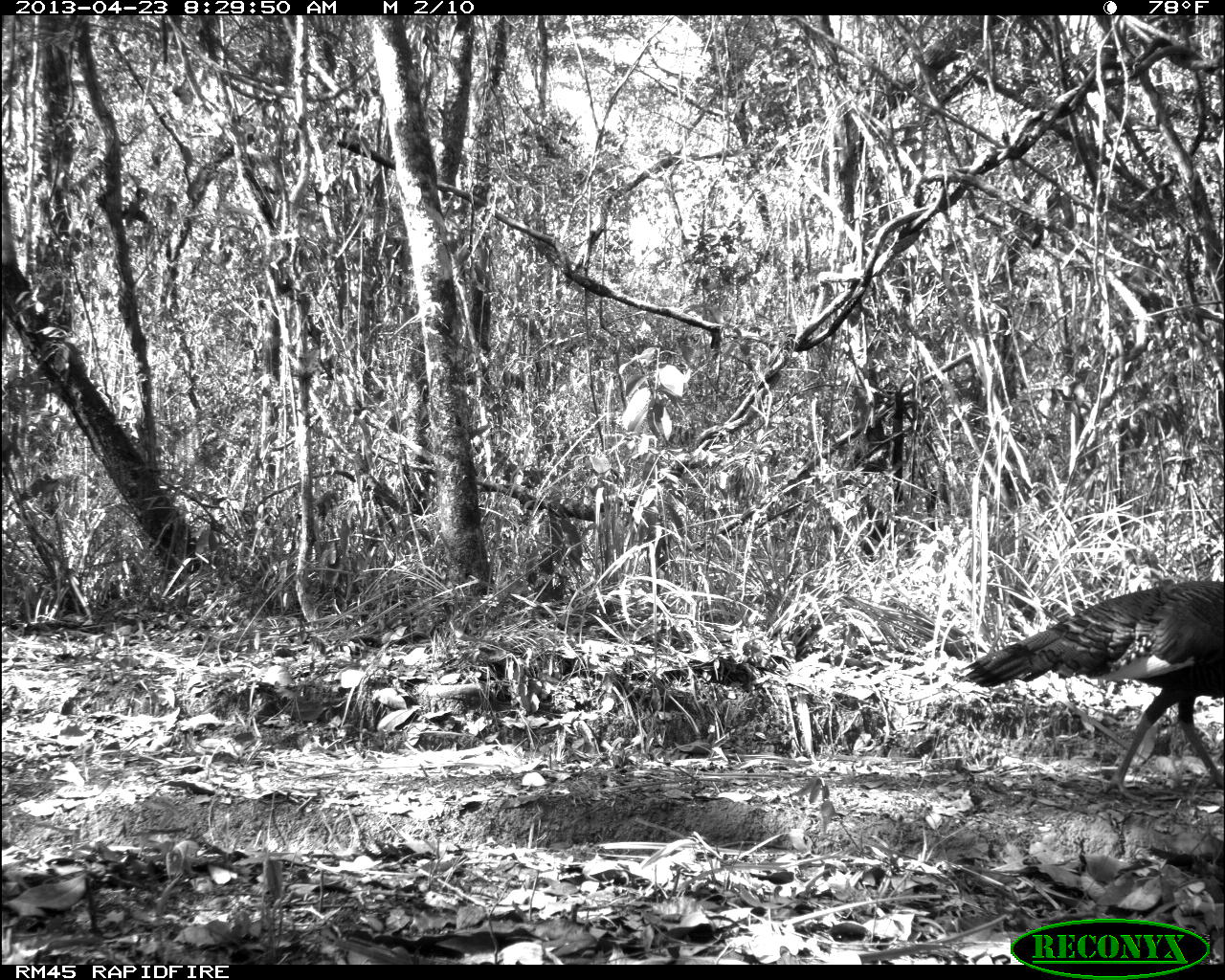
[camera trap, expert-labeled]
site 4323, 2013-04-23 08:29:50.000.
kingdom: Animalia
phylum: Chordata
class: Aves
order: Galliformes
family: Phasianidae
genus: Meleagris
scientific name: Meleagris ocellata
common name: ocellated turkey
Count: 1.